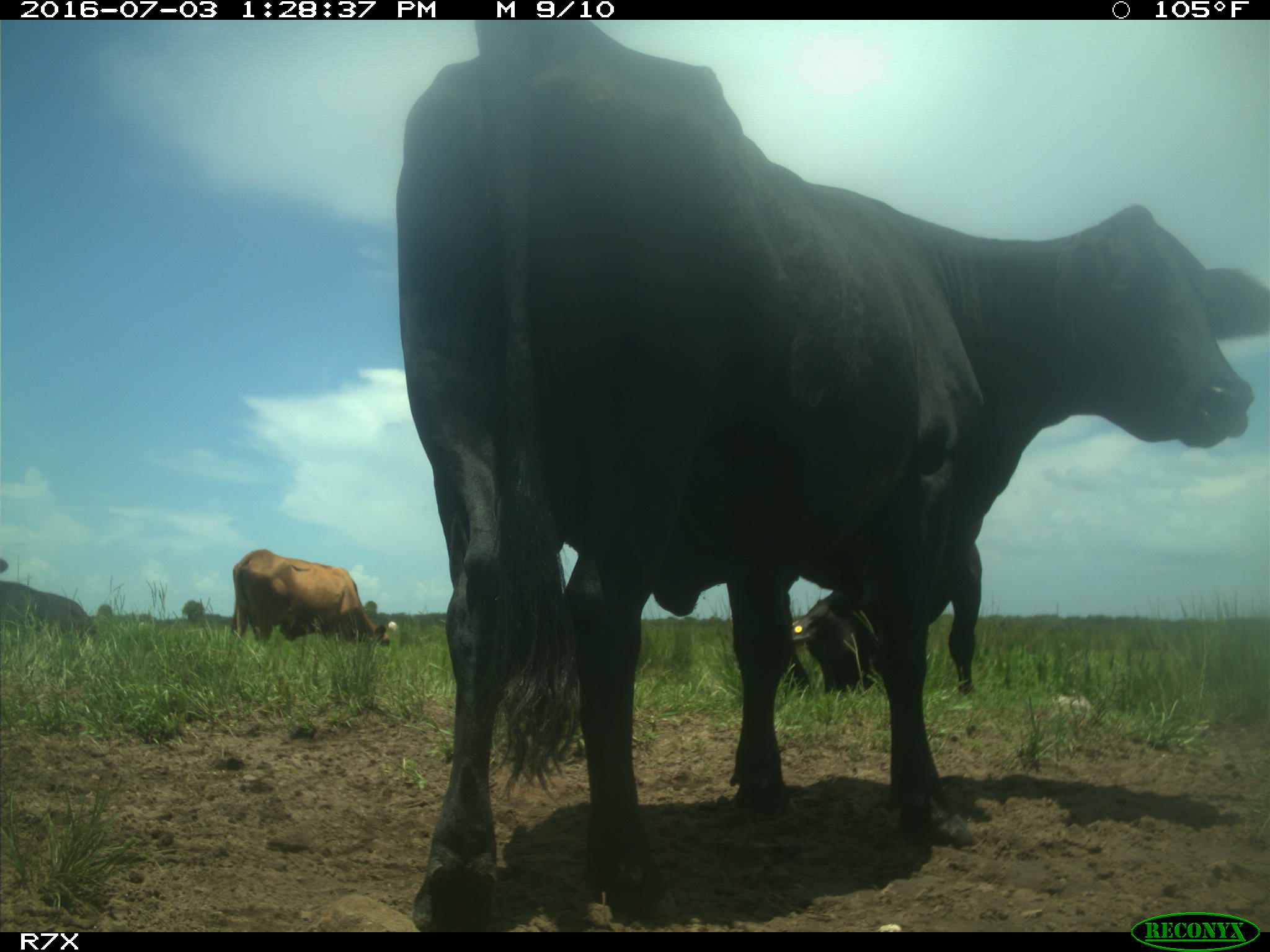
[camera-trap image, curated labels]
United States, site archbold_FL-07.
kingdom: Animalia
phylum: Chordata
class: Mammalia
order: Artiodactyla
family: Bovidae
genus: Bos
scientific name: Bos taurus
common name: domestic cow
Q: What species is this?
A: Bos taurus (domestic cow).